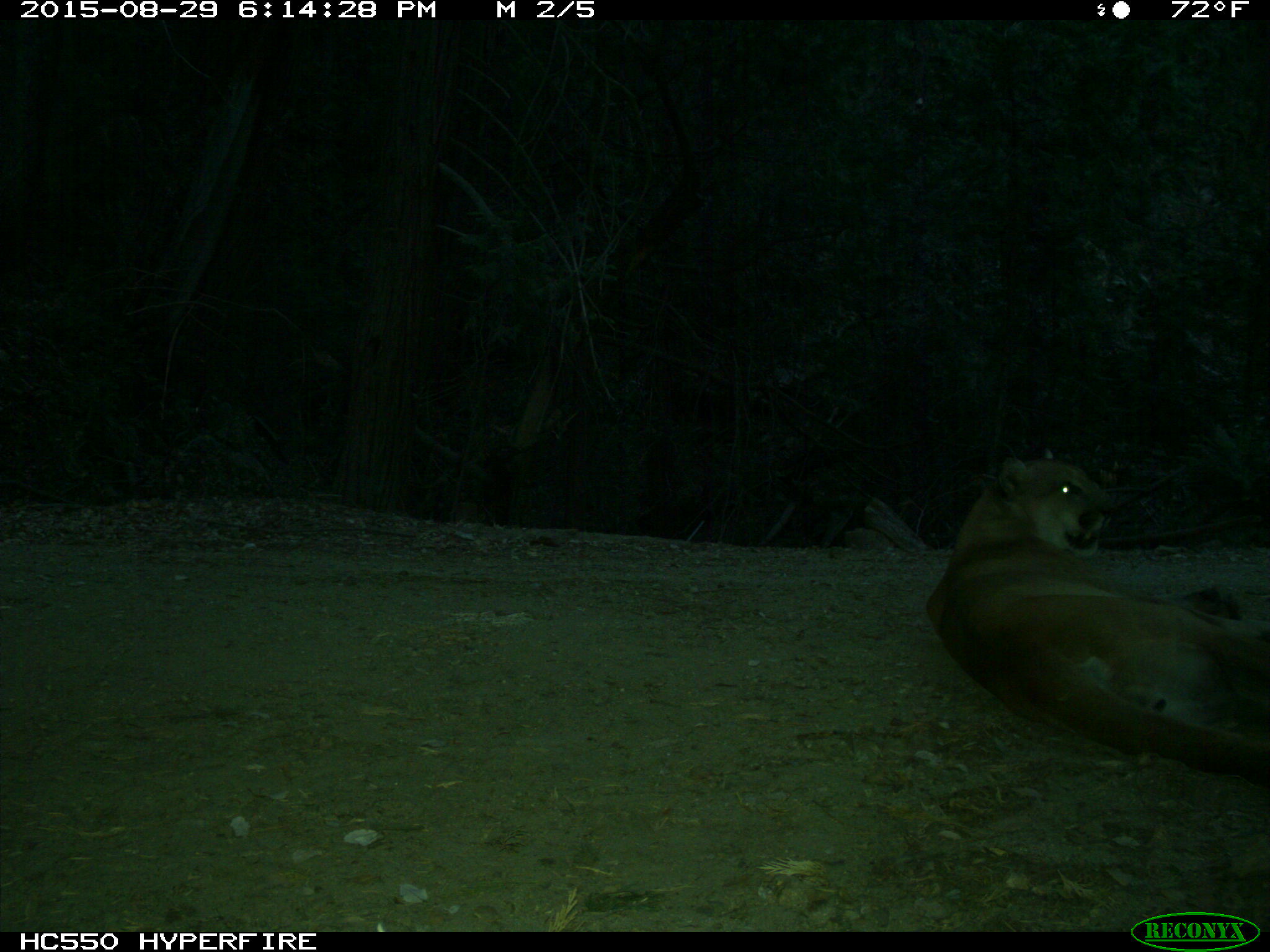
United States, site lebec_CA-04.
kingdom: Animalia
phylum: Chordata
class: Mammalia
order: Carnivora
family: Felidae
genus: Puma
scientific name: Puma concolor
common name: mountain lion